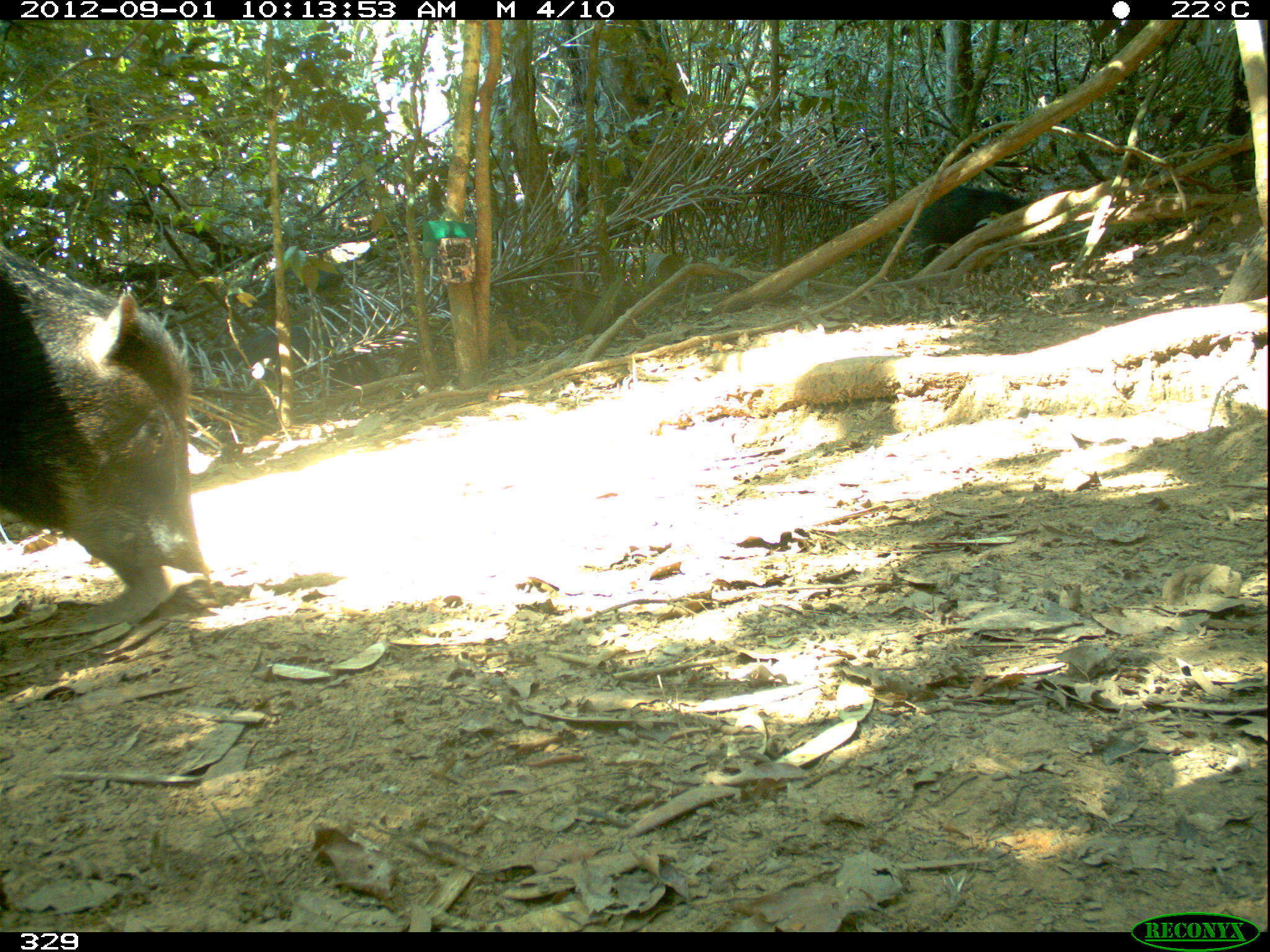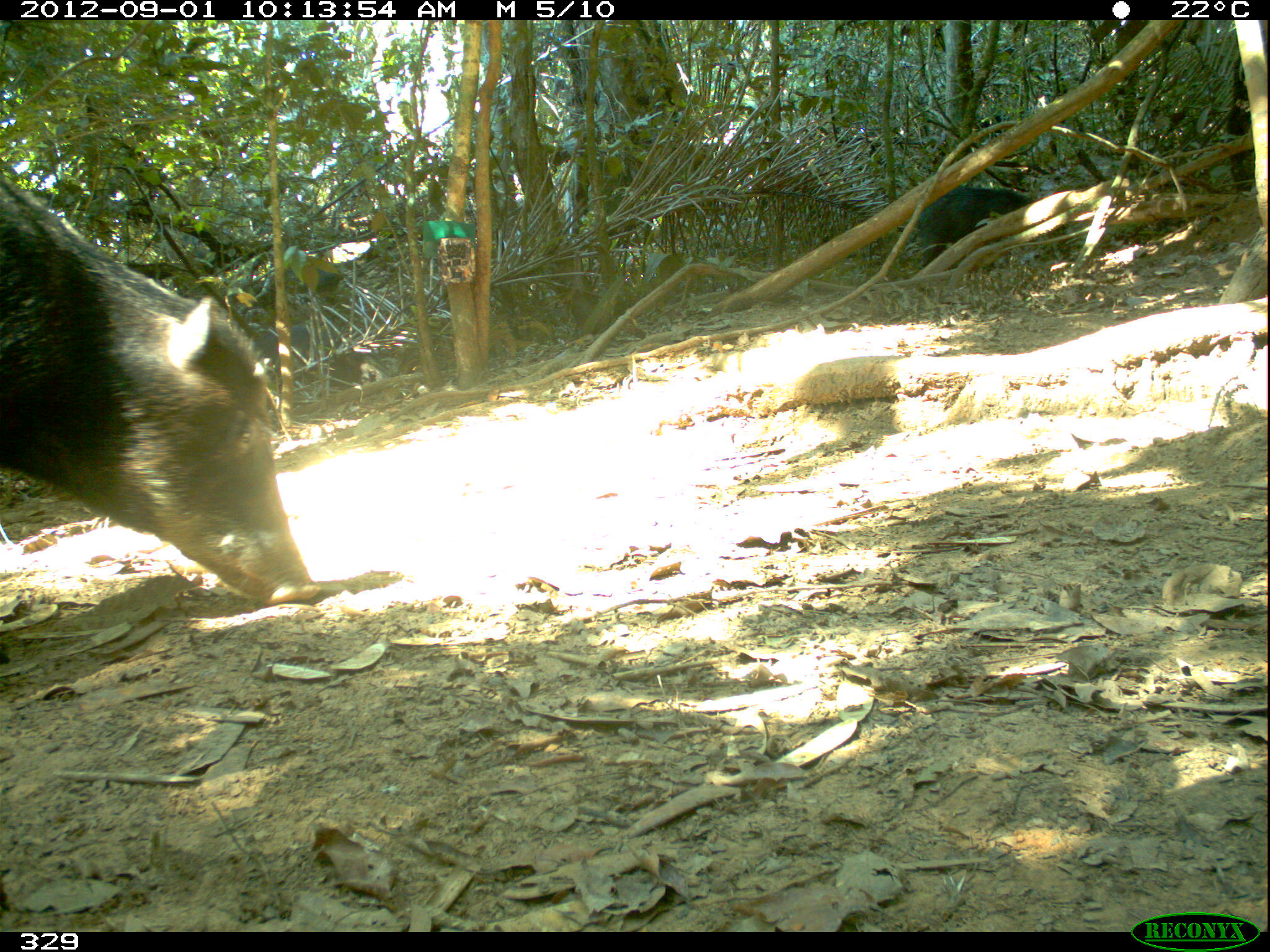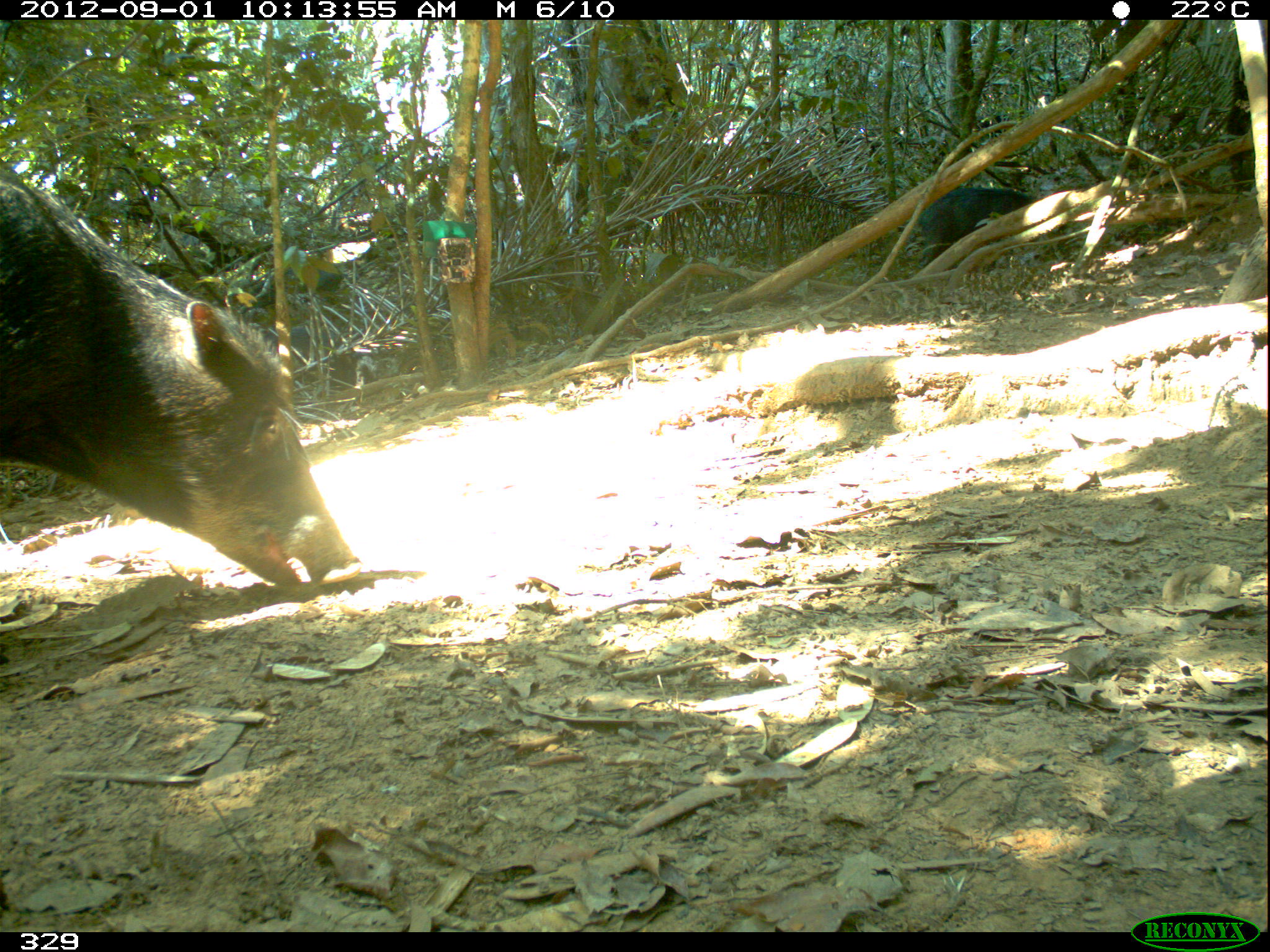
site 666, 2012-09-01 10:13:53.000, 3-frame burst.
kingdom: Animalia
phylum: Chordata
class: Mammalia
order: Artiodactyla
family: Tayassuidae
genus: Tayassu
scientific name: Tayassu pecari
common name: white-lipped peccary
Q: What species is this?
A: Tayassu pecari (white-lipped peccary).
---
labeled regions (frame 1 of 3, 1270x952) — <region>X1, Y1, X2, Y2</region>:
tayassu pecari: <region>0, 249, 214, 602</region>; <region>910, 182, 1042, 273</region>; <region>227, 323, 379, 396</region>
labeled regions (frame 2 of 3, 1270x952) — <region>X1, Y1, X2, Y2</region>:
tayassu pecari: <region>0, 178, 321, 603</region>; <region>919, 182, 1069, 273</region>; <region>250, 317, 383, 397</region>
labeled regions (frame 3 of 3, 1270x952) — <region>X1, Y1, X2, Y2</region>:
tayassu pecari: <region>0, 158, 362, 598</region>; <region>917, 182, 1071, 274</region>; <region>251, 322, 384, 401</region>